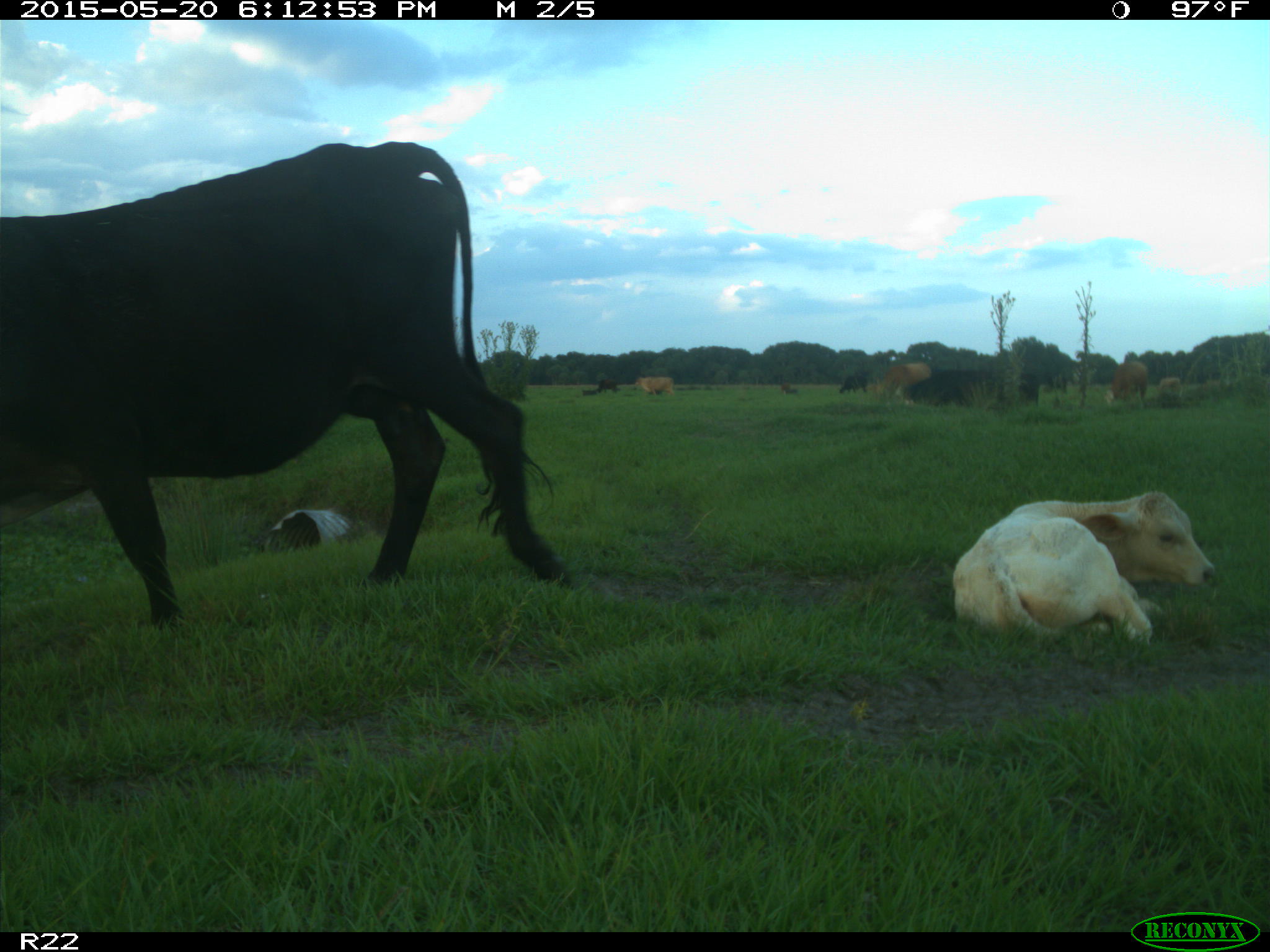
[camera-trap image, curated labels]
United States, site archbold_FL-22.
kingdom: Animalia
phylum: Chordata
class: Mammalia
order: Artiodactyla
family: Bovidae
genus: Bos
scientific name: Bos taurus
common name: domestic cow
Bos taurus (domestic cow).